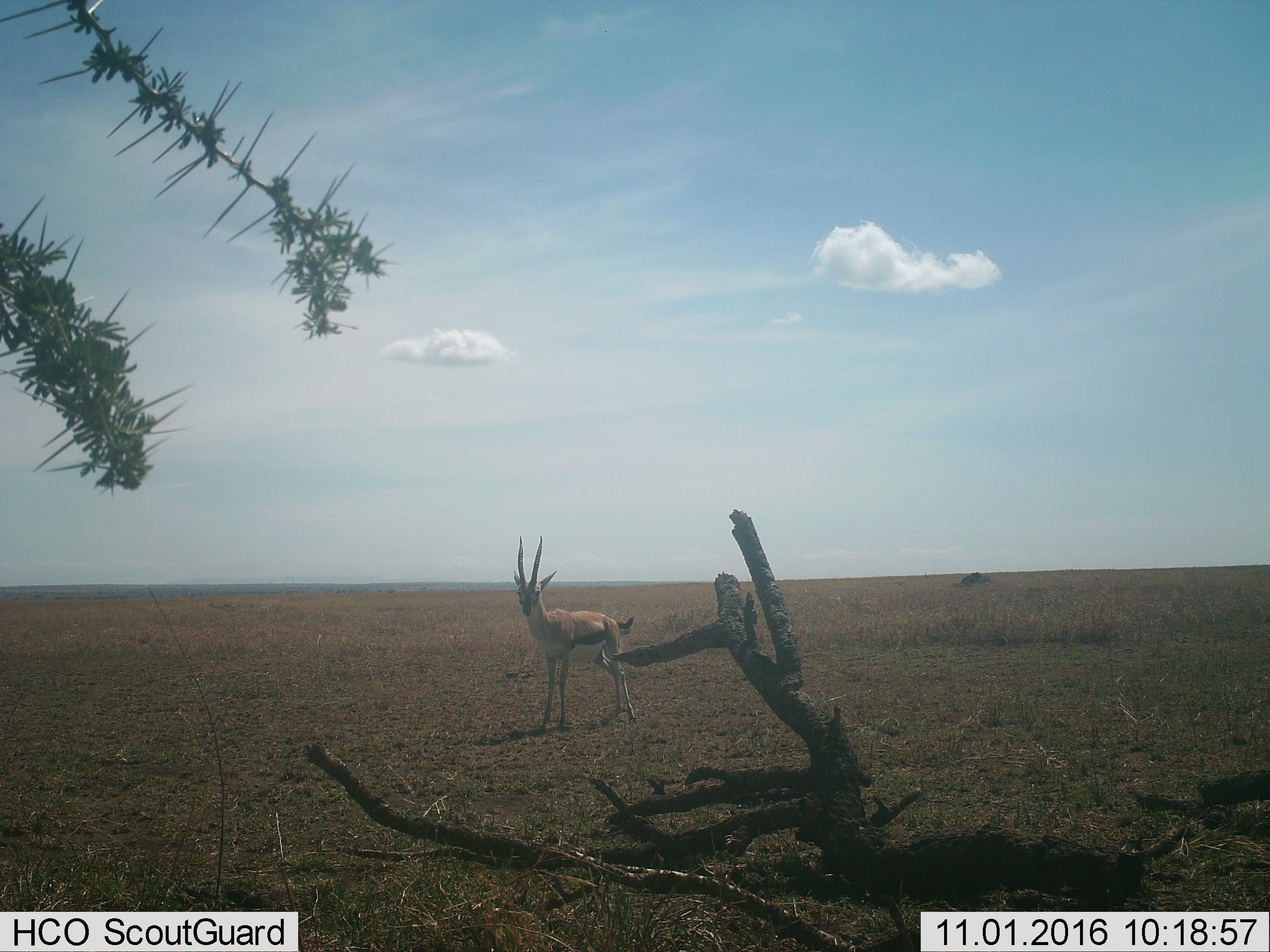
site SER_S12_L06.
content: unidentified animal